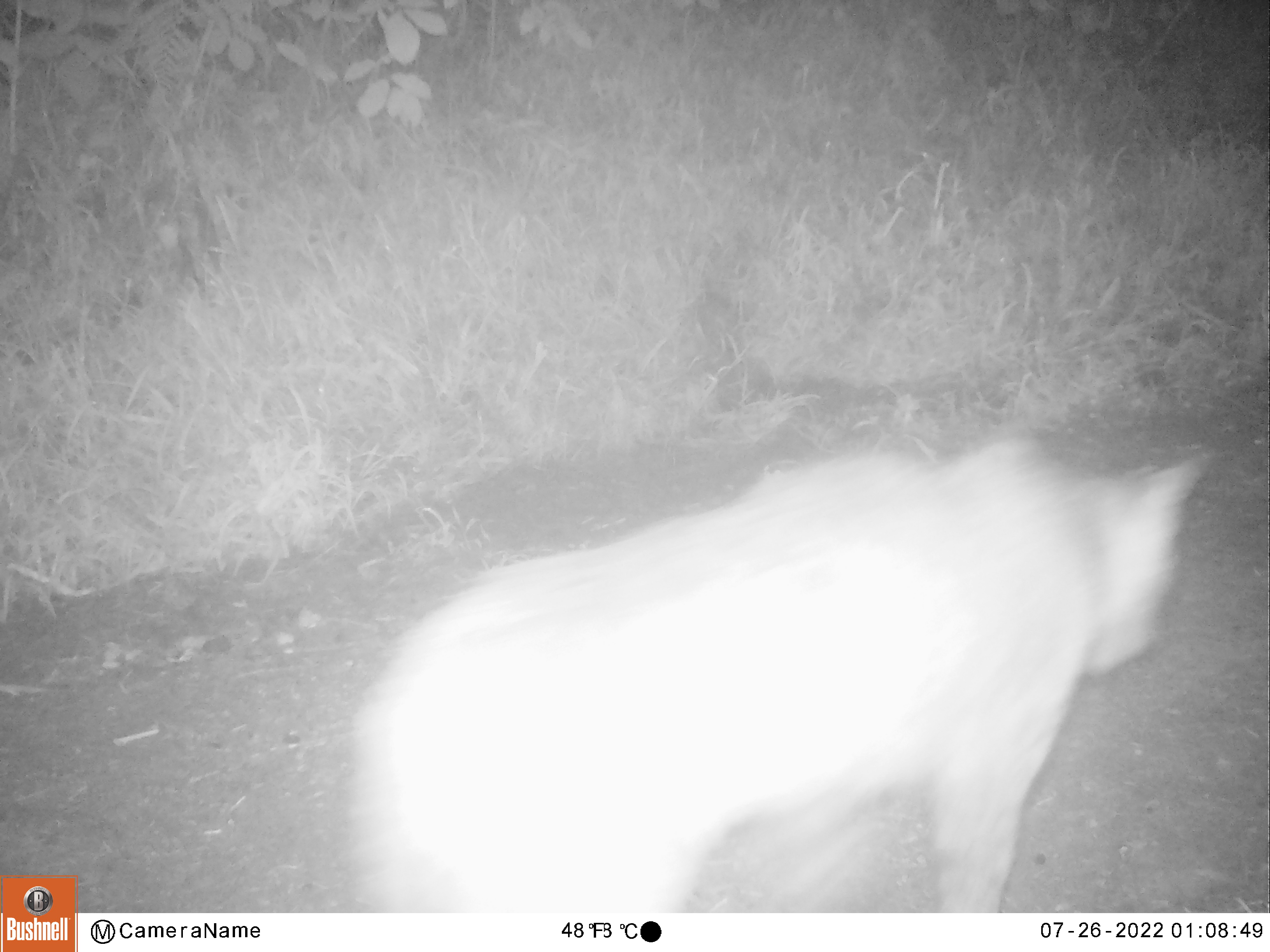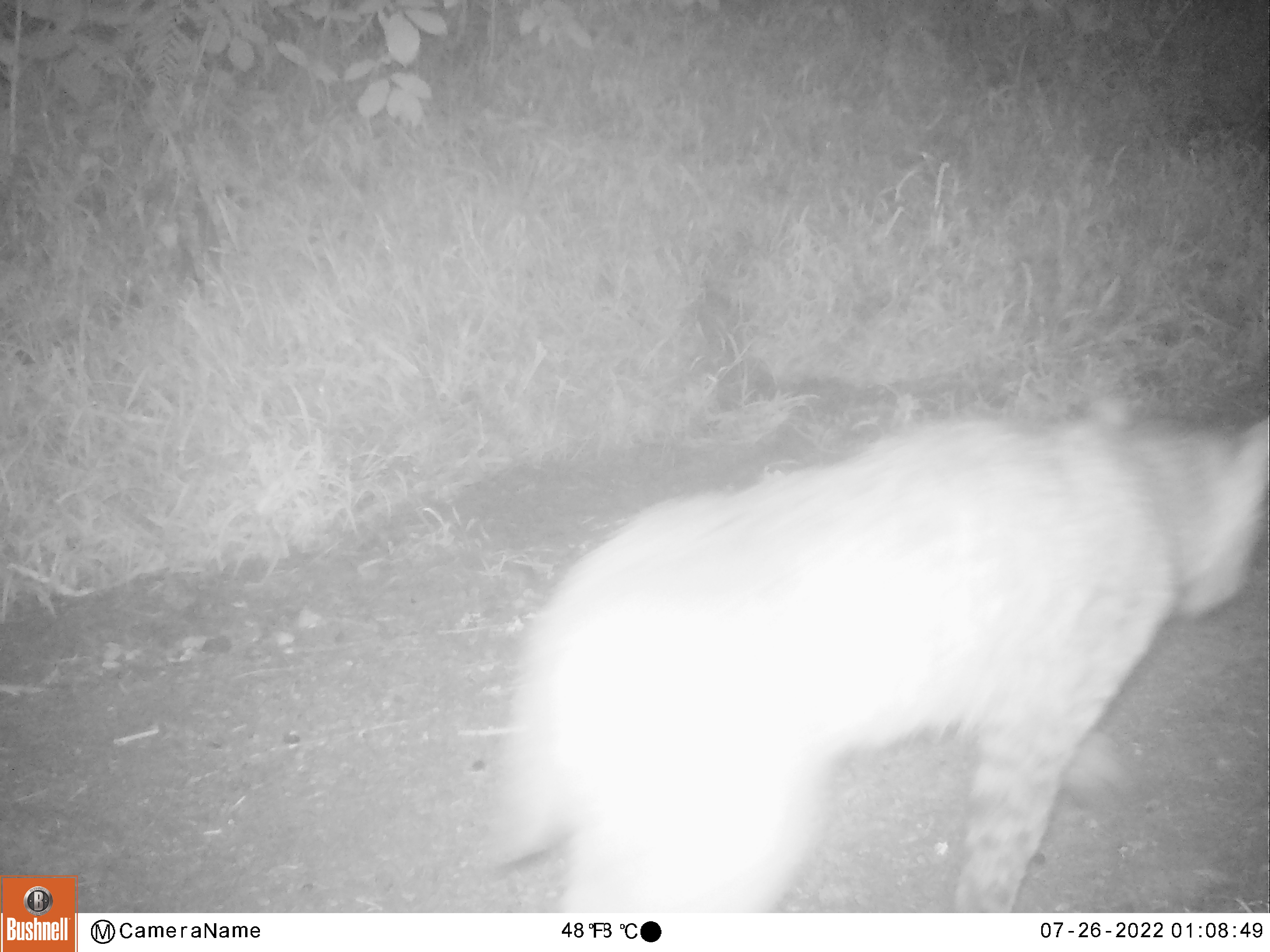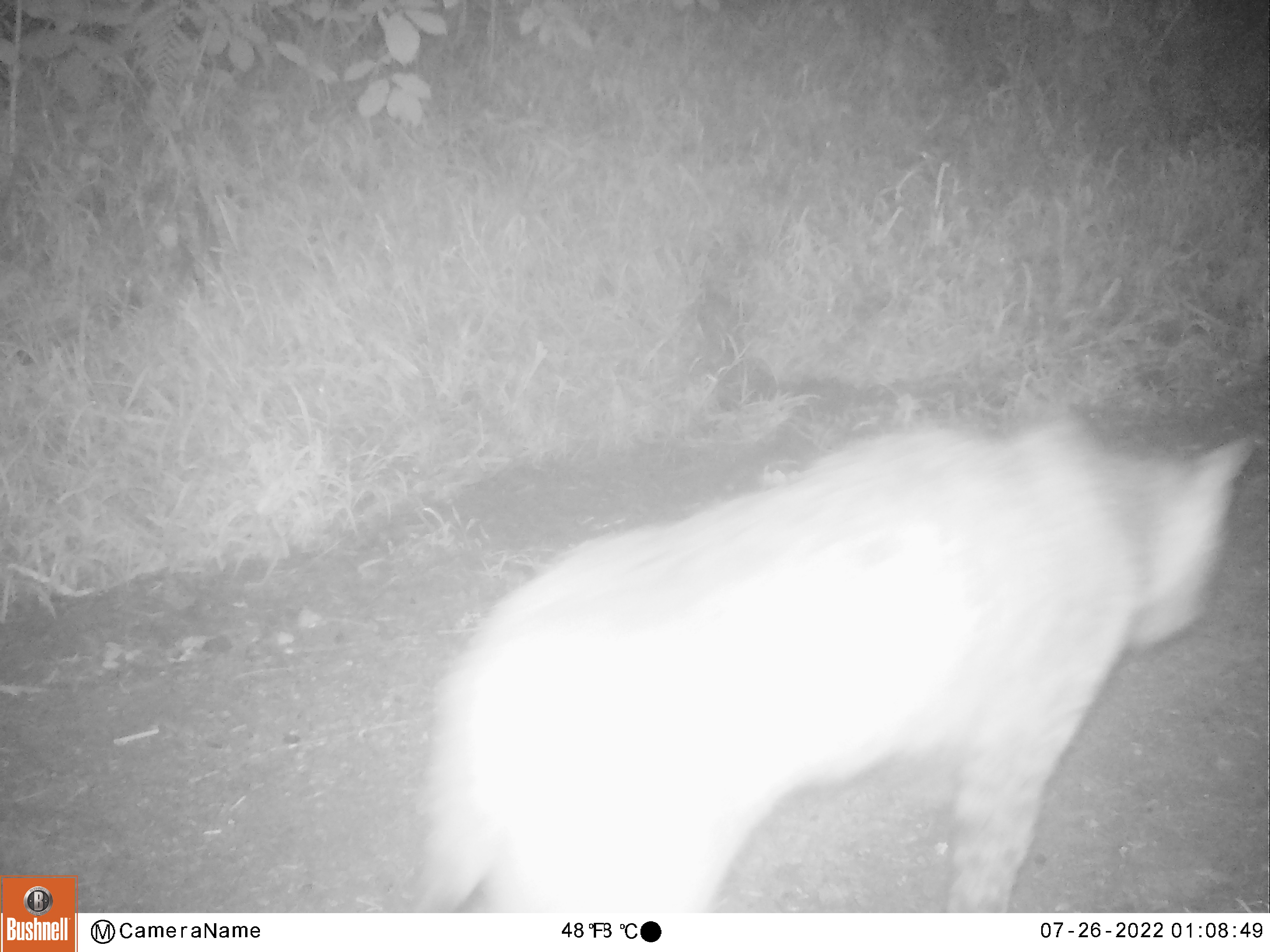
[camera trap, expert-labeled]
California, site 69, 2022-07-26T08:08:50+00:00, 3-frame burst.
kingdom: Animalia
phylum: Chordata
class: Mammalia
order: Carnivora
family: Felidae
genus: Lynx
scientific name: Lynx rufus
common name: bobcat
Bobcat (Lynx rufus).